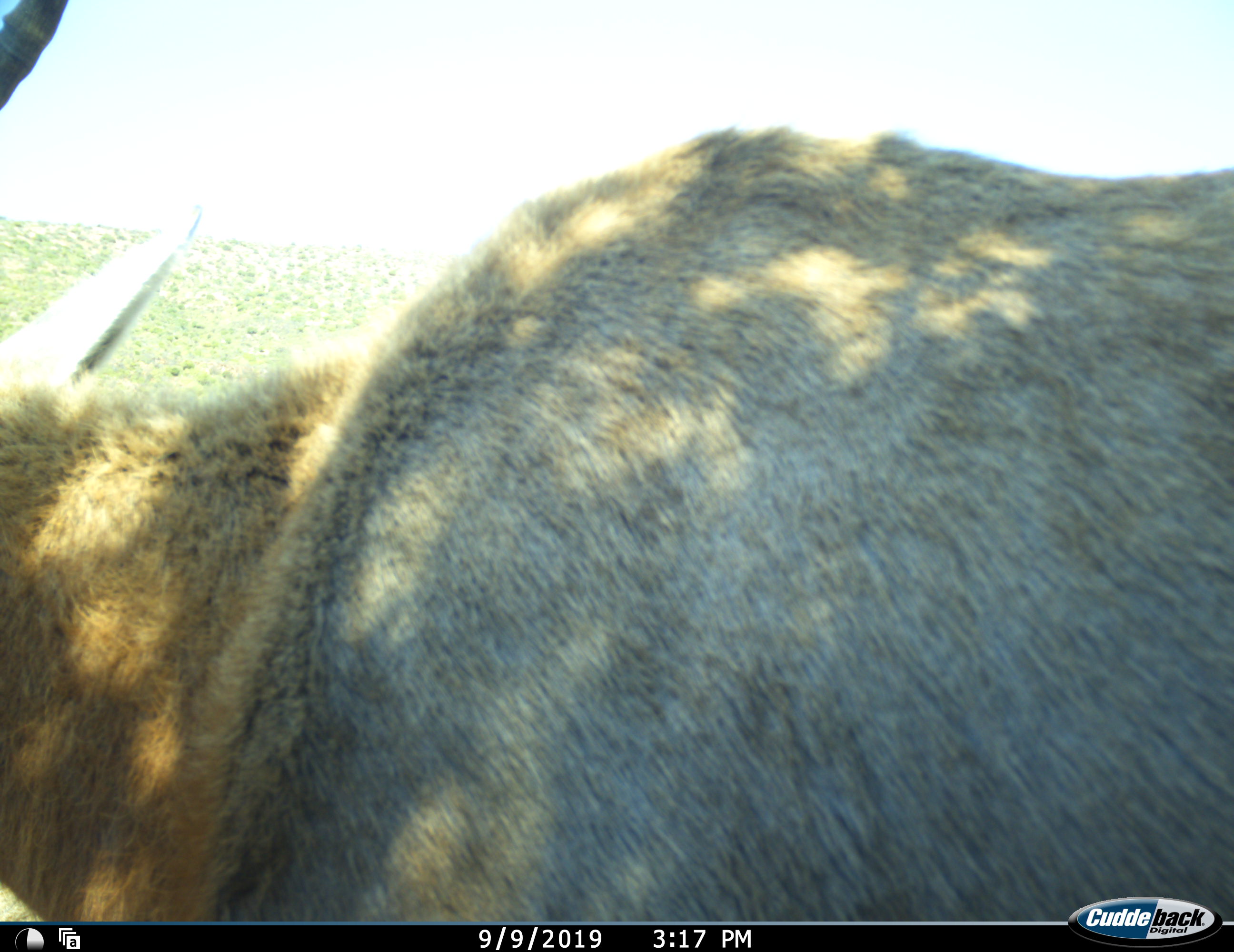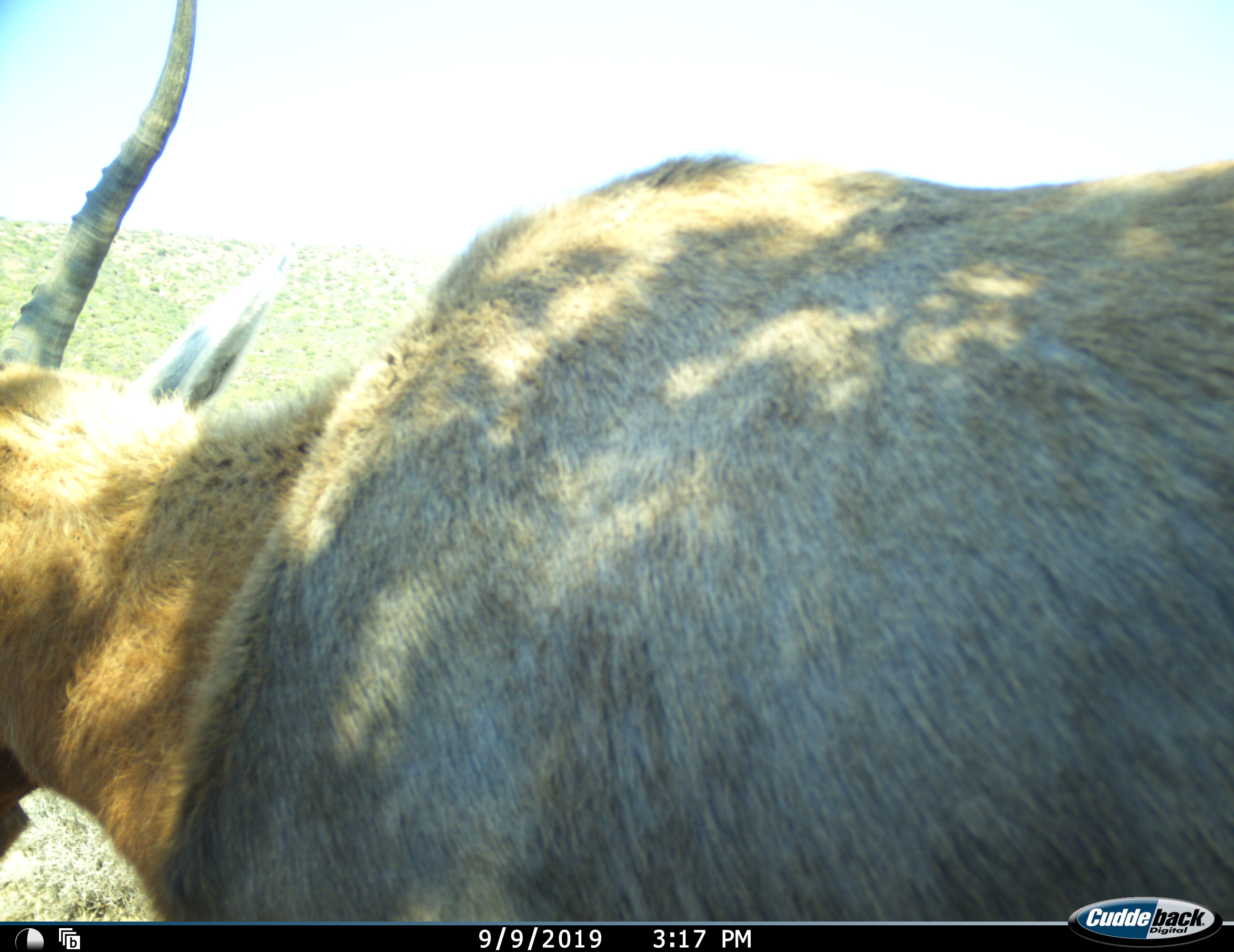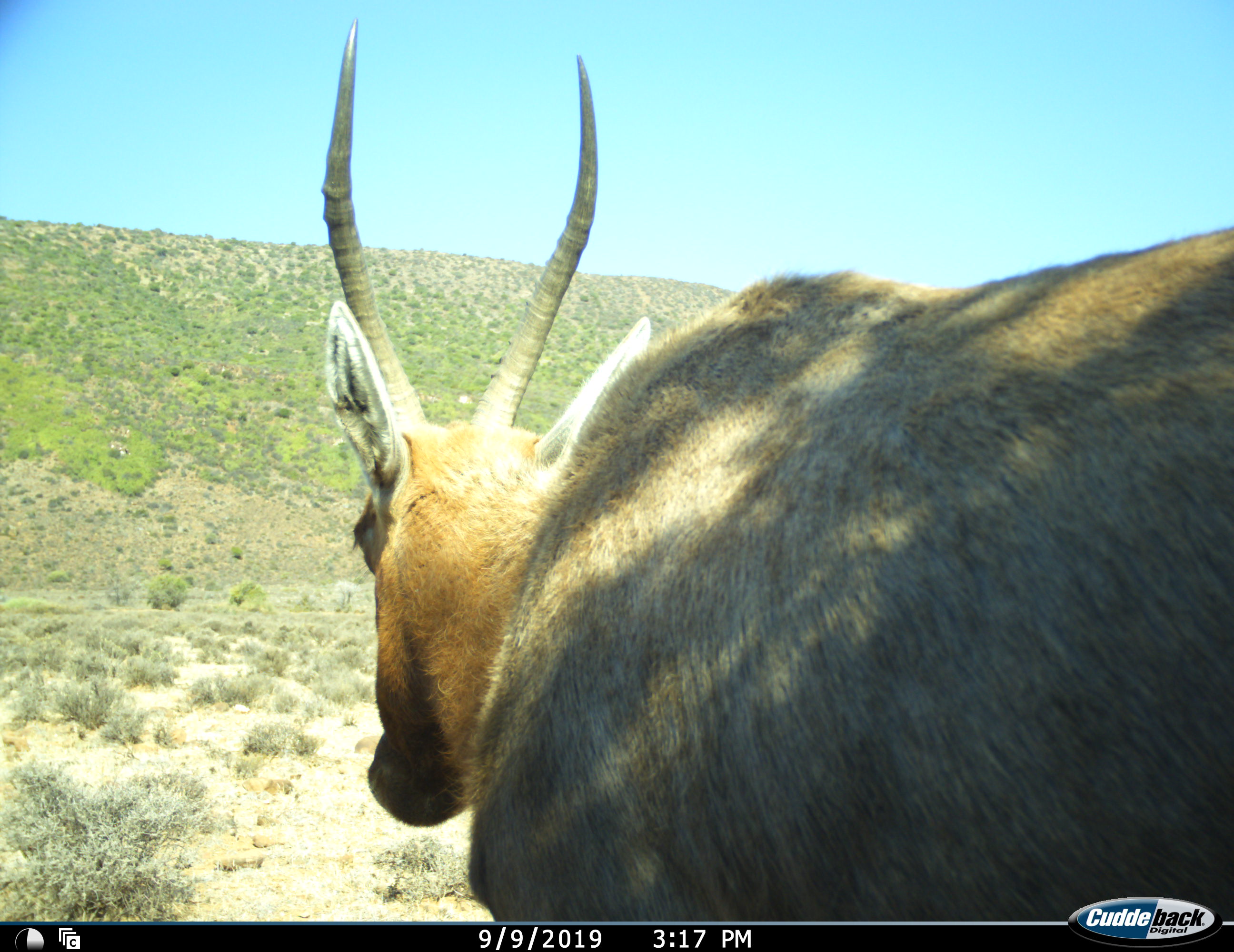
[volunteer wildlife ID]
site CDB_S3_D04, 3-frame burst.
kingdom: Animalia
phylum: Chordata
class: Mammalia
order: Artiodactyla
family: Bovidae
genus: Damaliscus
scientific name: Damaliscus pygargus phillipsi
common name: blesbok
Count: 1.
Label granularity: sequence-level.